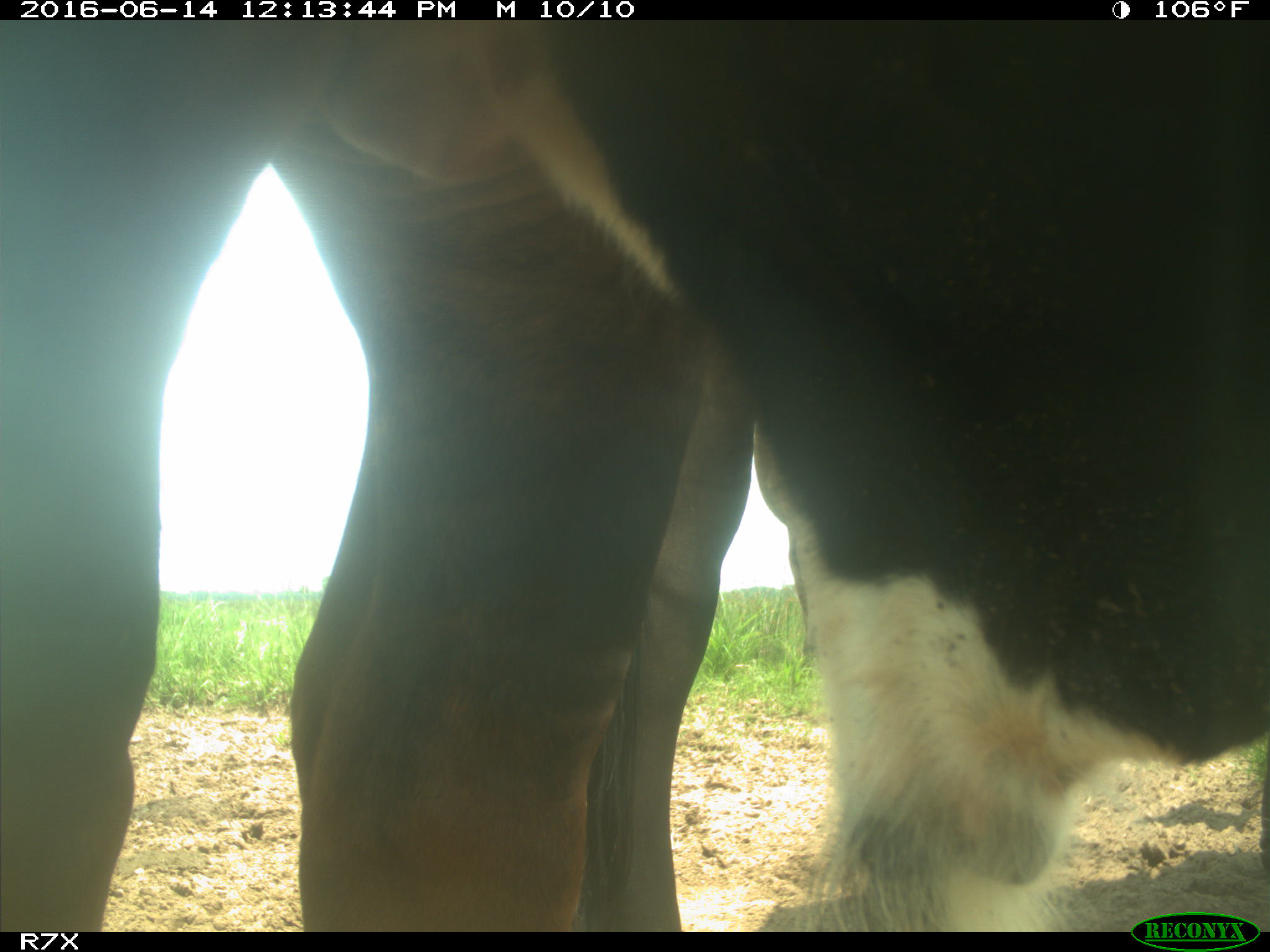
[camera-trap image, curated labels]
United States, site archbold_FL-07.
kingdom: Animalia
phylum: Chordata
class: Mammalia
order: Artiodactyla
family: Bovidae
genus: Bos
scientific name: Bos taurus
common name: domestic cow